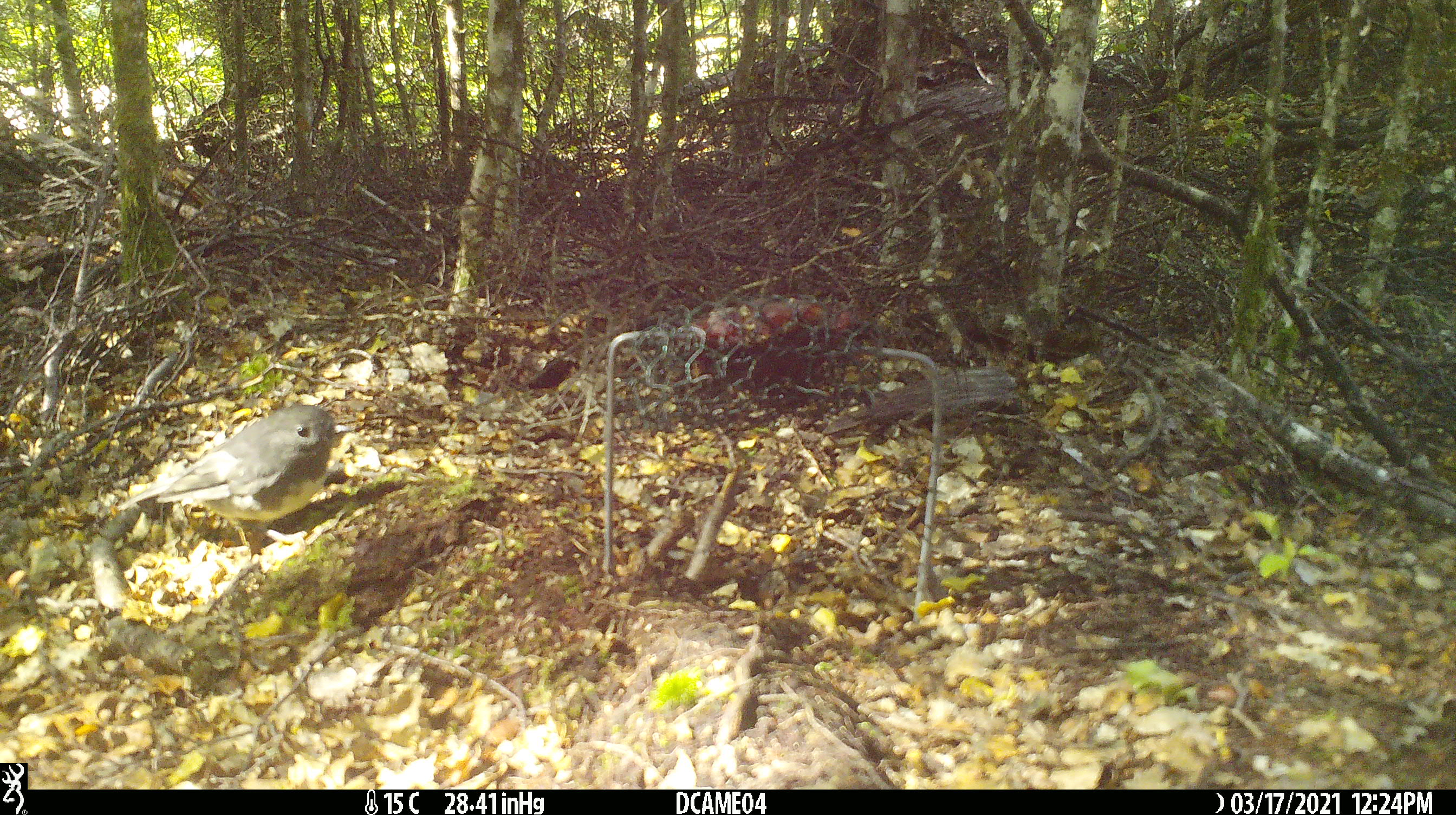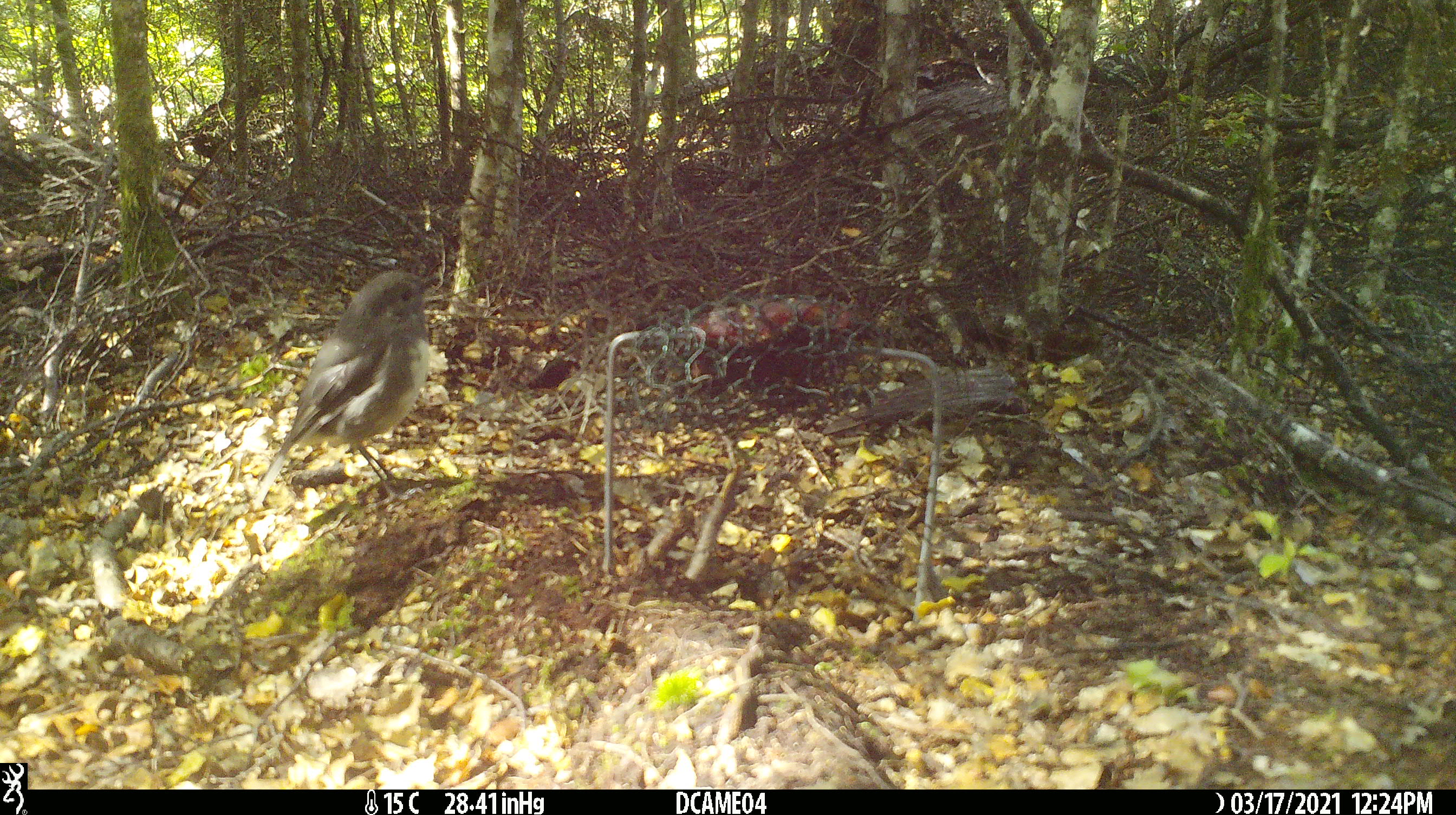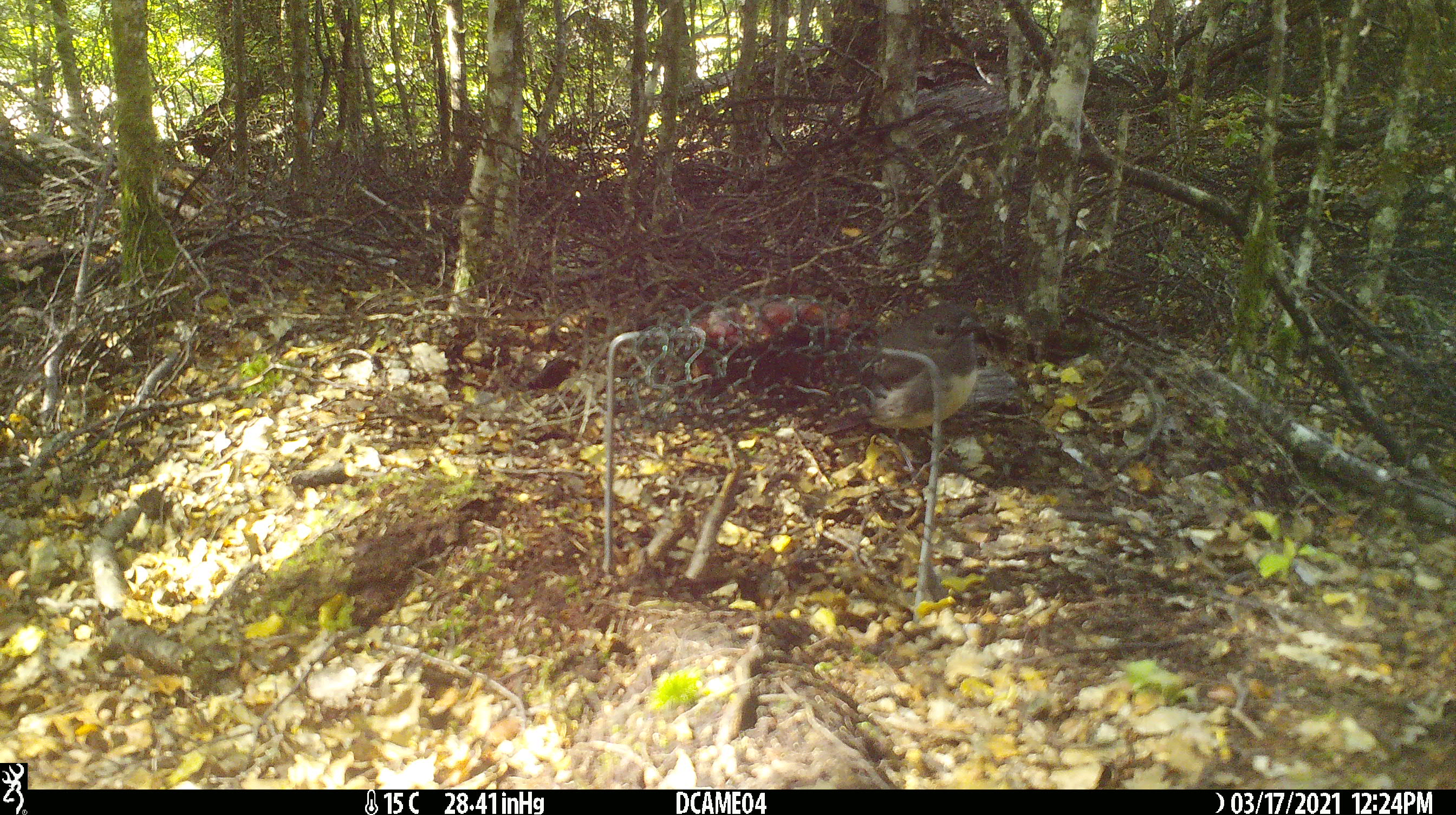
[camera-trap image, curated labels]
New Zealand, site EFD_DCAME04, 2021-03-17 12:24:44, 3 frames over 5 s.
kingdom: Animalia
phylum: Chordata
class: Aves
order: Passeriformes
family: Petroicidae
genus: Petroica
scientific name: Petroica australis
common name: new zealand robin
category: robin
Robin (new zealand robin) (Petroica australis).